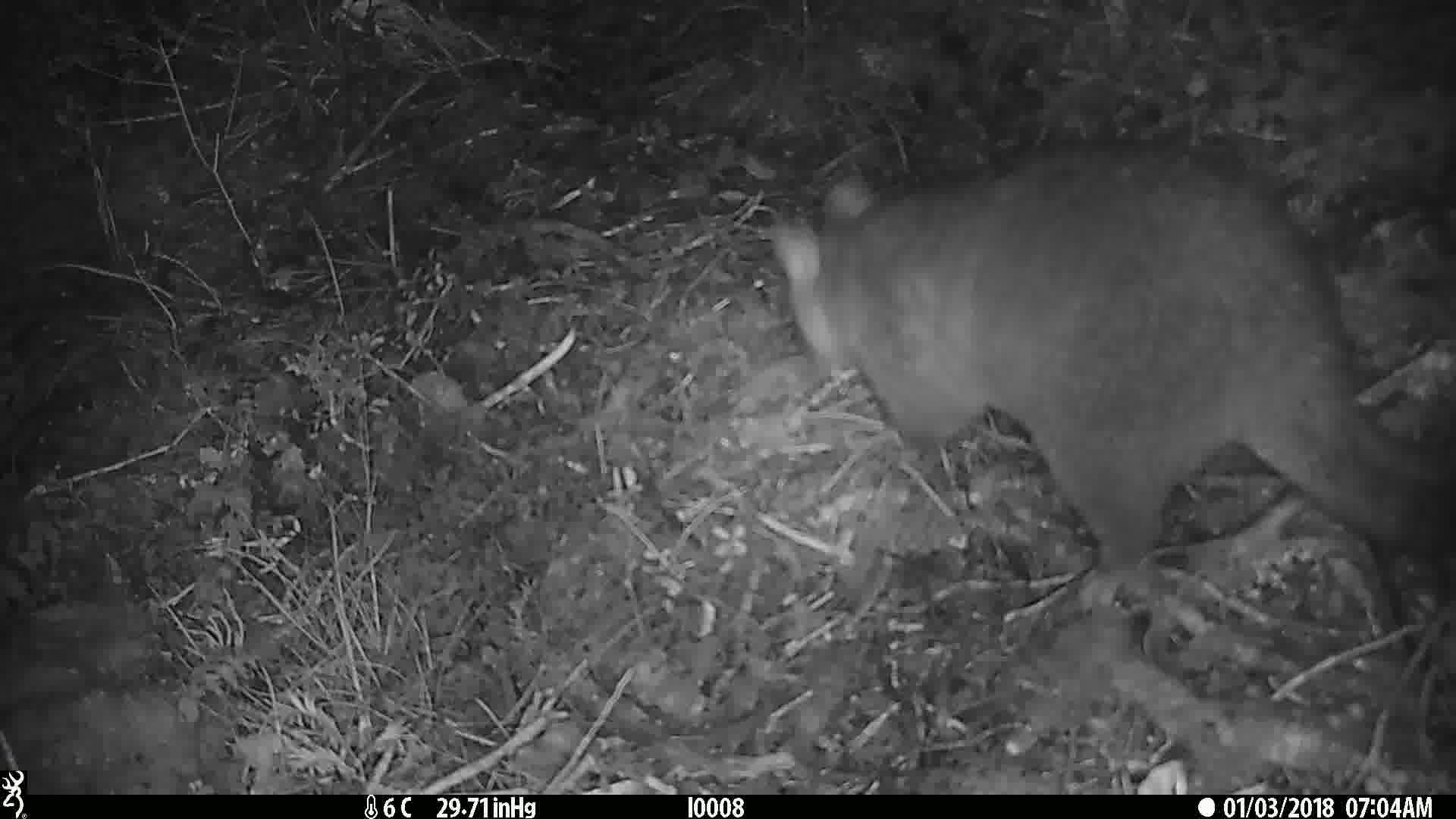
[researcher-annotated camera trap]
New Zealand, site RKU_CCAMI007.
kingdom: Animalia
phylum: Chordata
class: Mammalia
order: Diprotodontia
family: Phalangeridae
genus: Trichosurus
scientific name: Trichosurus vulpecula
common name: common brushtail possum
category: possum